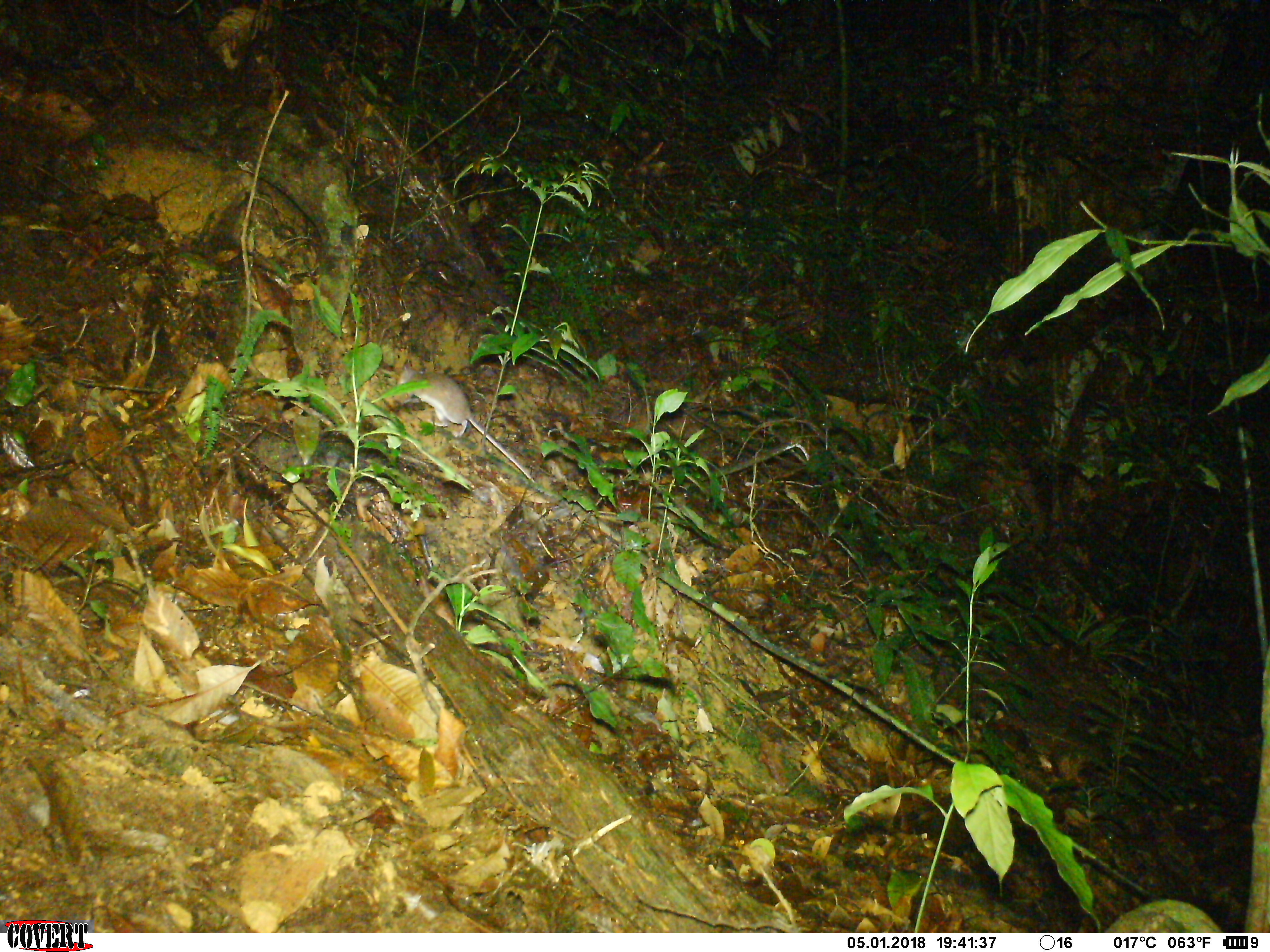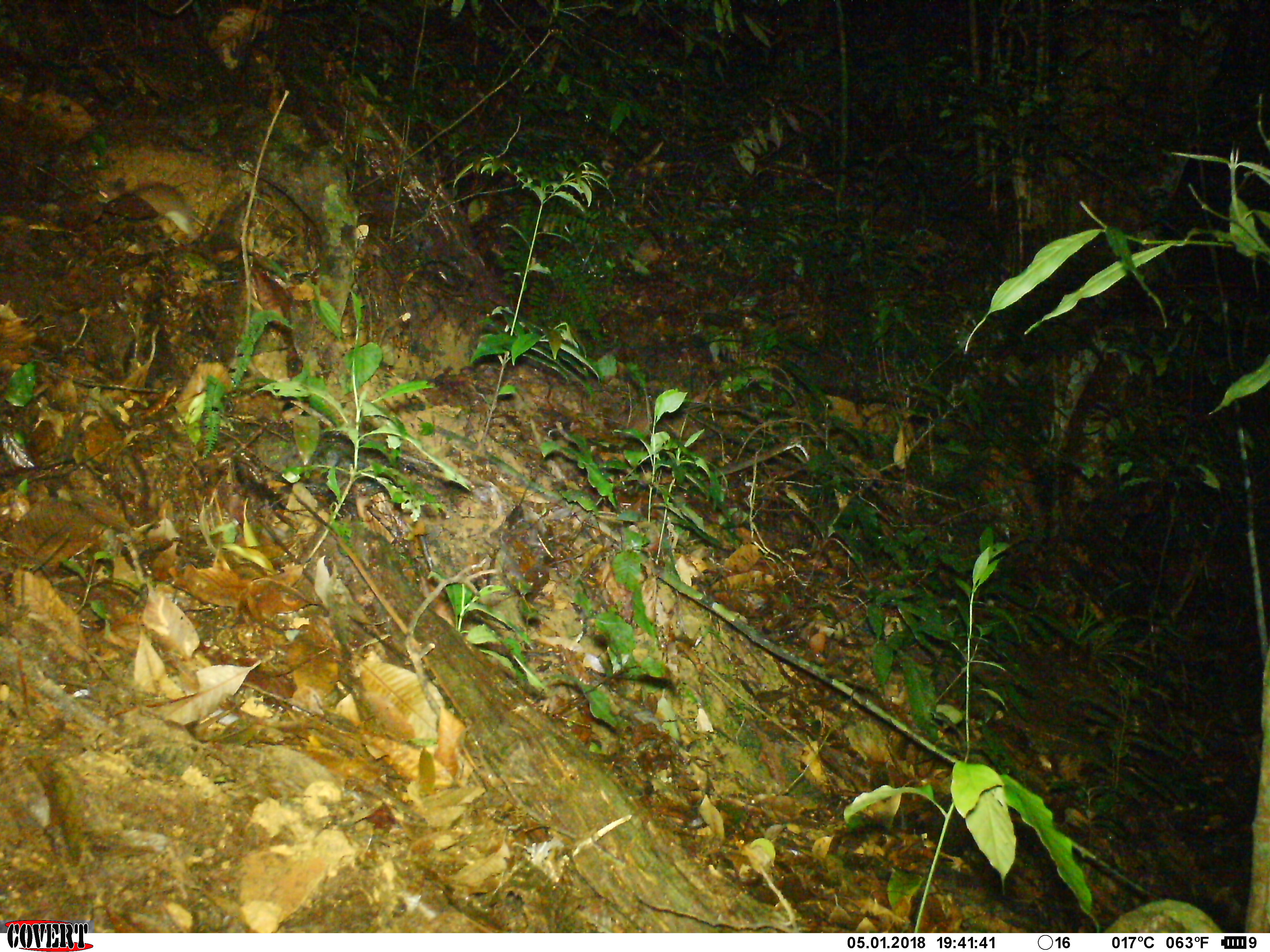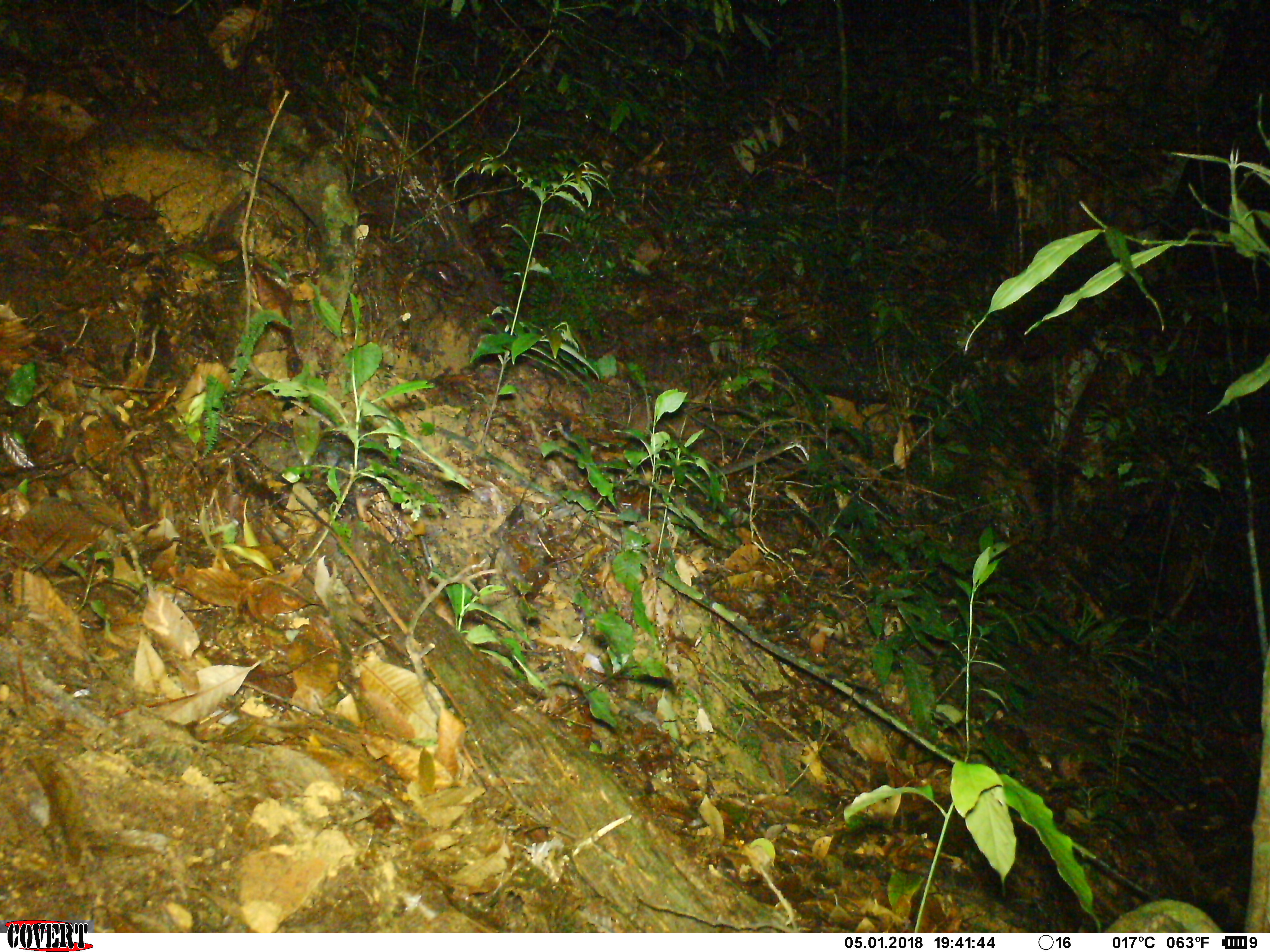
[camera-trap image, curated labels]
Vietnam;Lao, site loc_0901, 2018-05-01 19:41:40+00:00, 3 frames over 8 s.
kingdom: Animalia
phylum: Chordata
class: Mammalia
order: Rodentia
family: Muridae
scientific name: Muridae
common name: old-world mice and rats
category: unidentified murid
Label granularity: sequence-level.